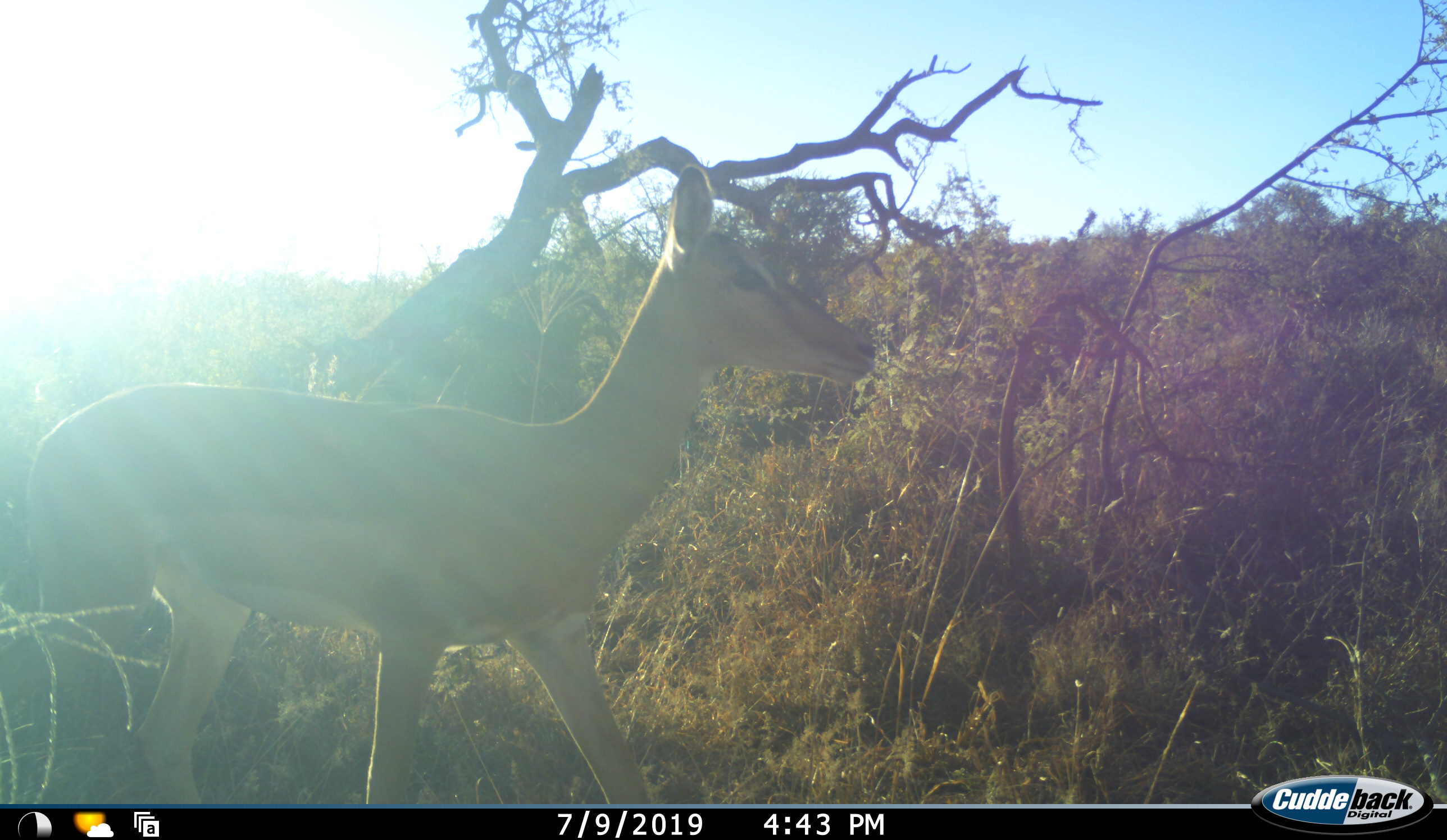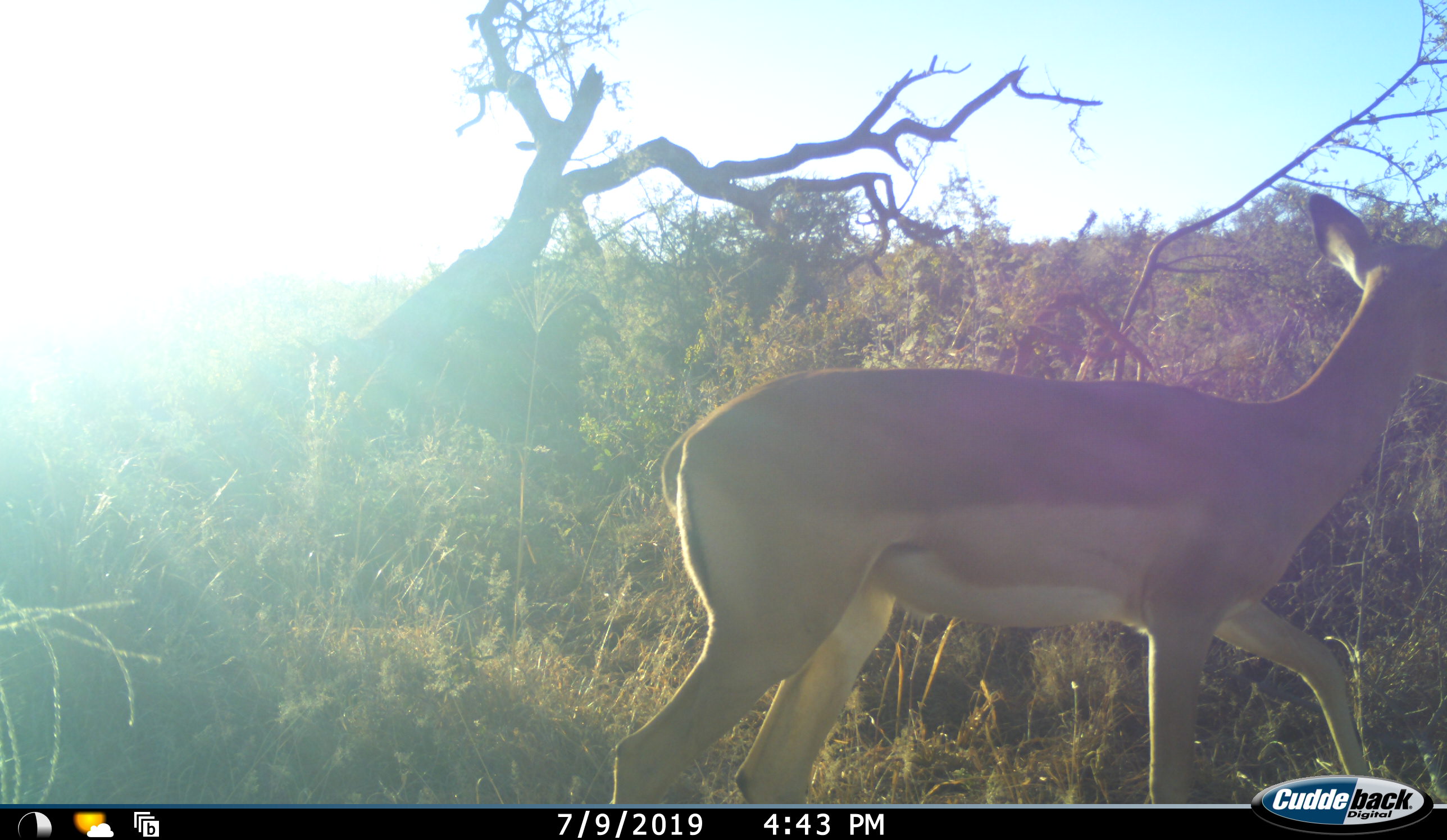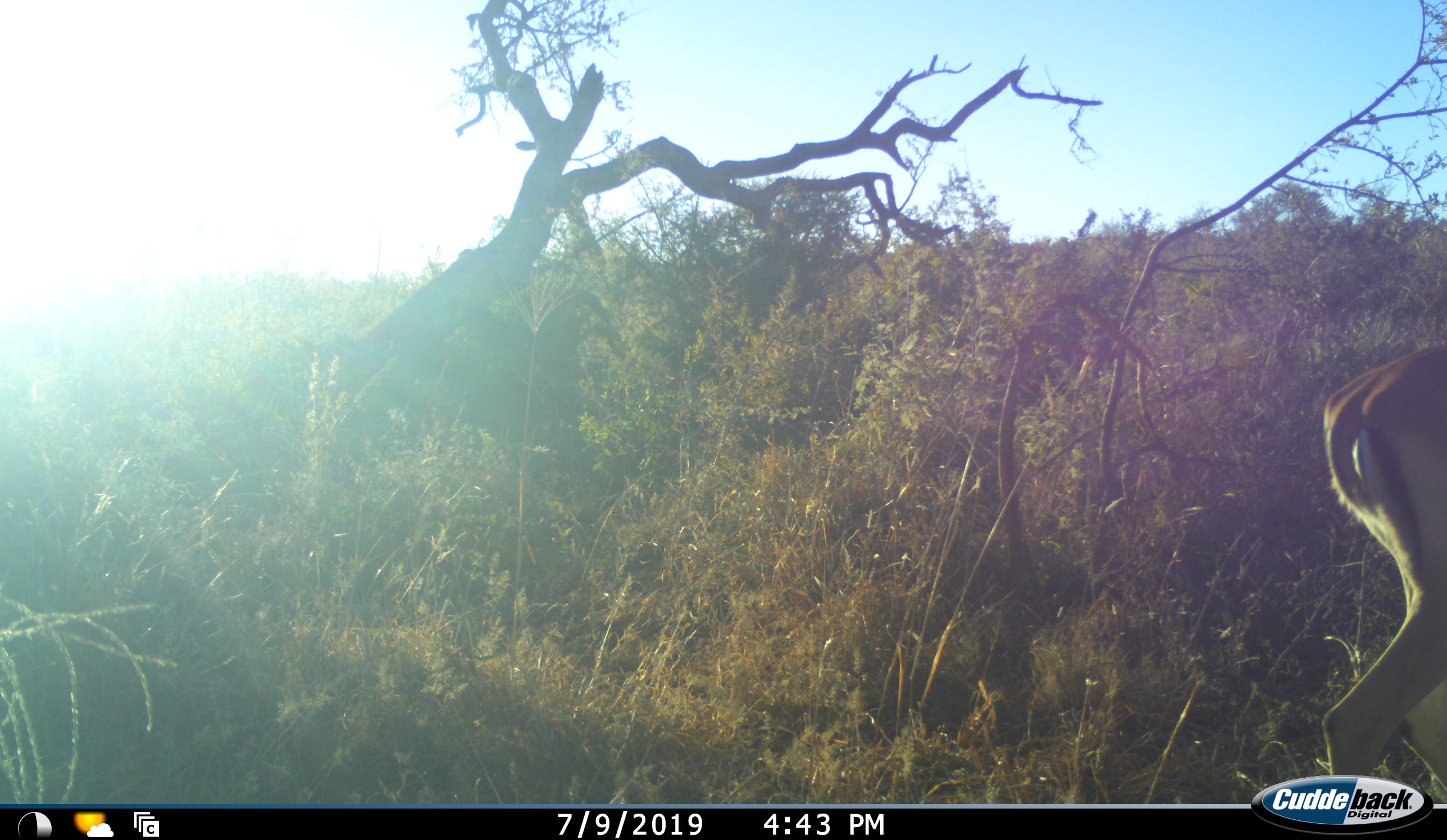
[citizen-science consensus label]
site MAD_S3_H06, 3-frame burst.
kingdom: Animalia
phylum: Chordata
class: Mammalia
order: Artiodactyla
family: Bovidae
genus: Aepyceros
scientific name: Aepyceros melampus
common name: impala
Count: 1.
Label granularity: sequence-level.